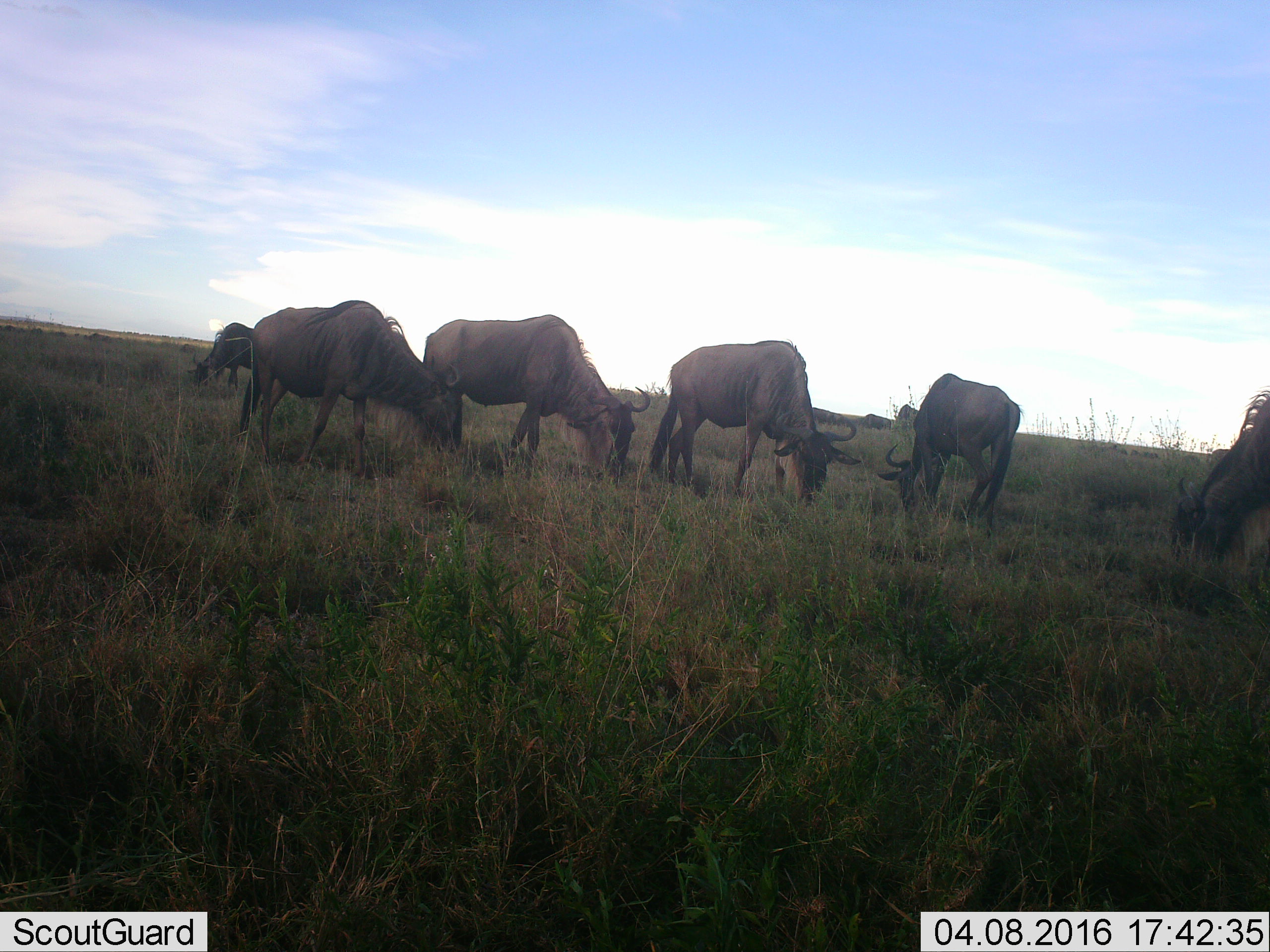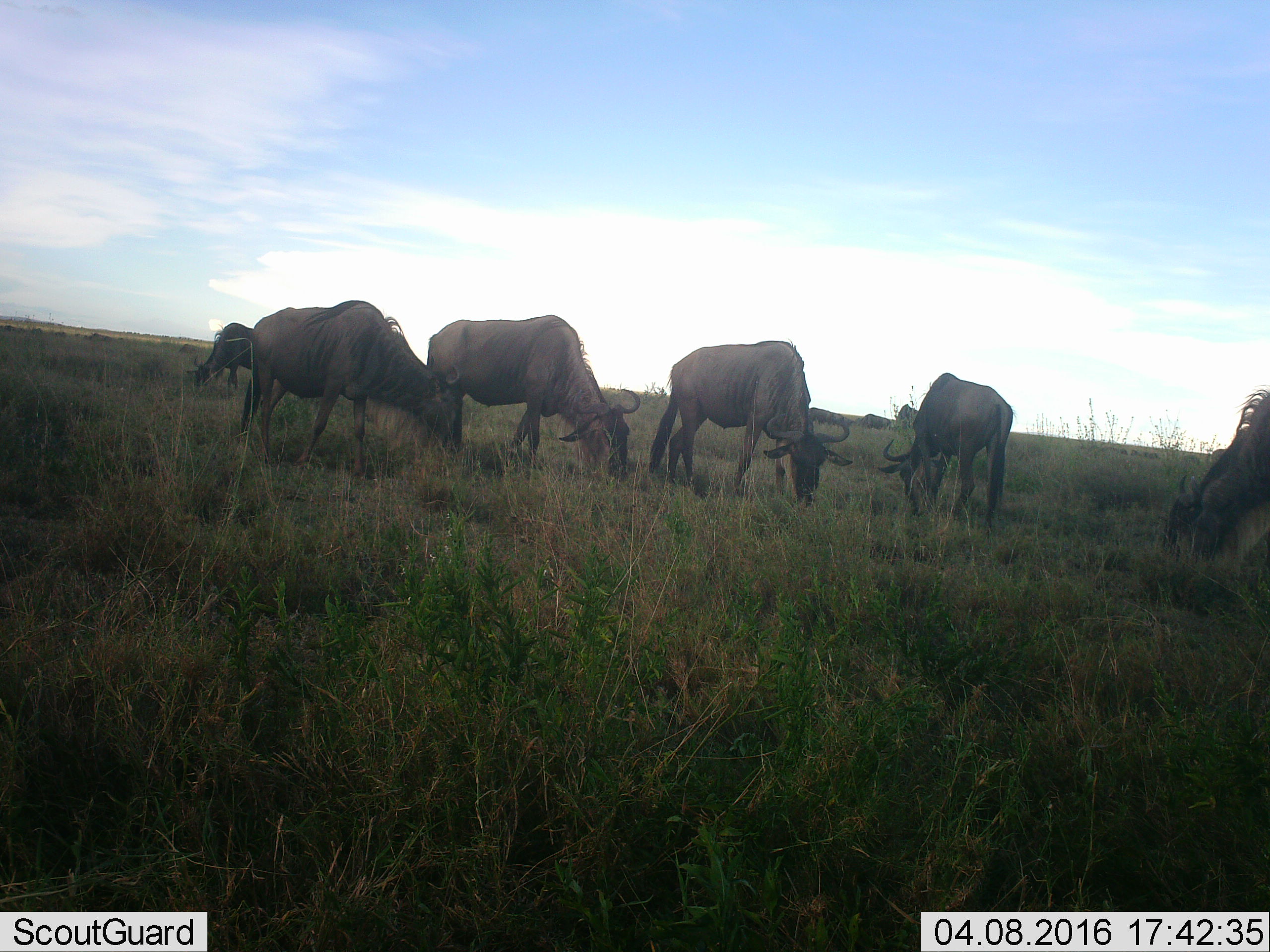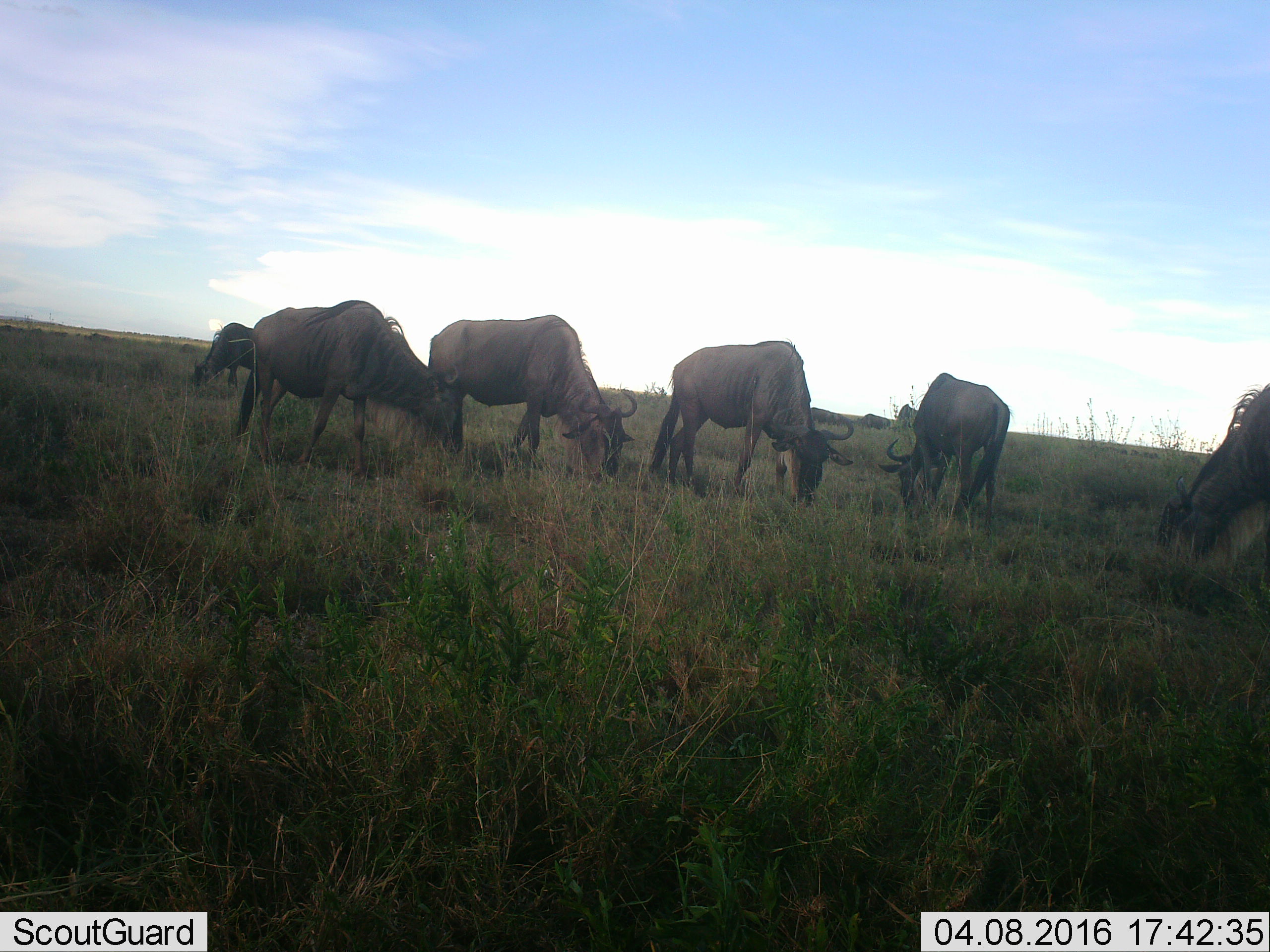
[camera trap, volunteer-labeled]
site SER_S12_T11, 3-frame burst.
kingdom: Animalia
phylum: Chordata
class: Mammalia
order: Artiodactyla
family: Bovidae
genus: Connochaetes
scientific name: Connochaetes taurinus taurinus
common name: blue wildebeest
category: wildebeestblue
Wildebeestblue (blue wildebeest) (Connochaetes taurinus taurinus), count 6. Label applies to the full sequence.